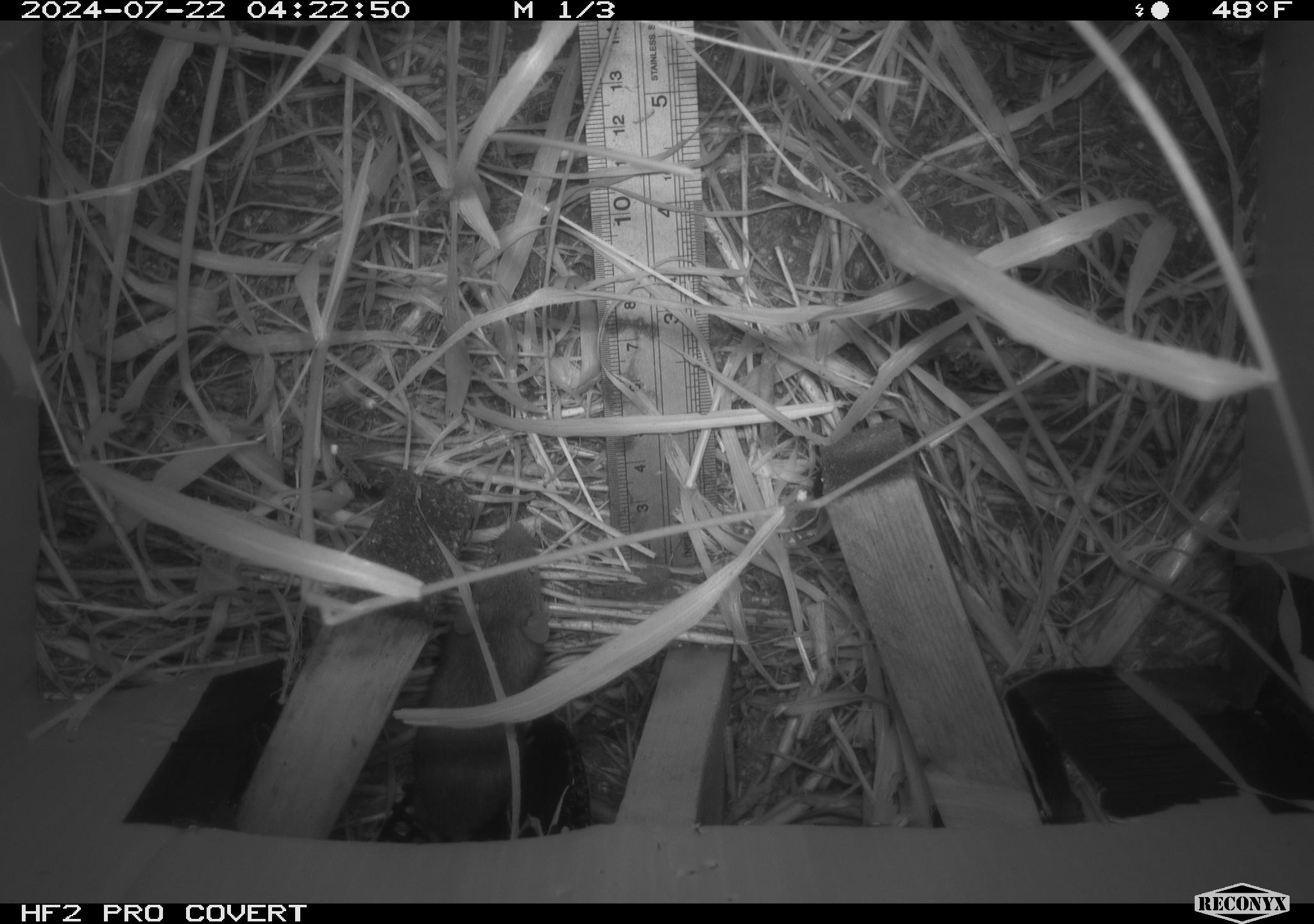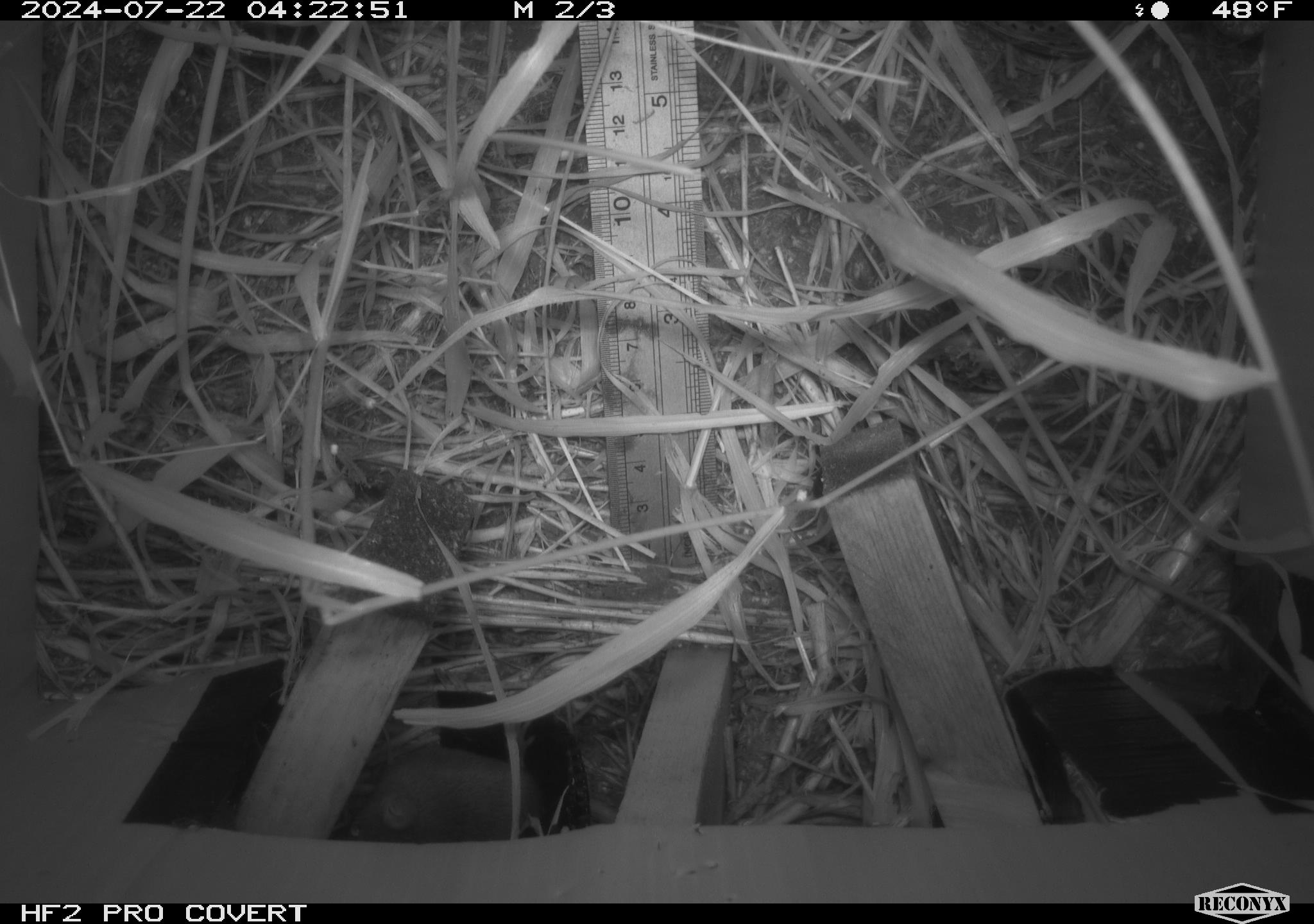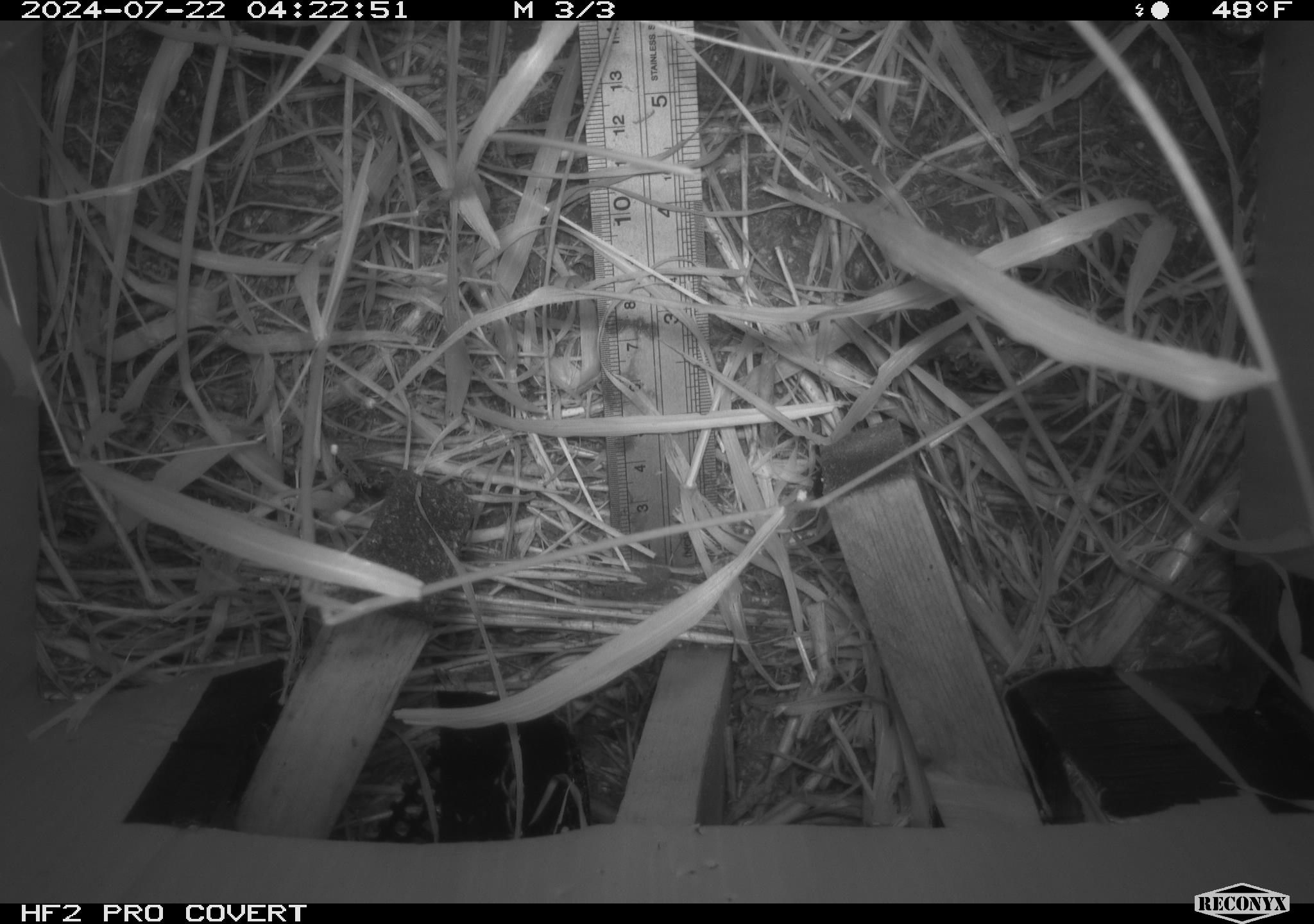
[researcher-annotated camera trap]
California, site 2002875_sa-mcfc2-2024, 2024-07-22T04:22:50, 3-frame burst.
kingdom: Animalia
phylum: Chordata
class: Mammalia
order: Rodentia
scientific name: Rodentia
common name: rodent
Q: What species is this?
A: Rodent (Rodentia).